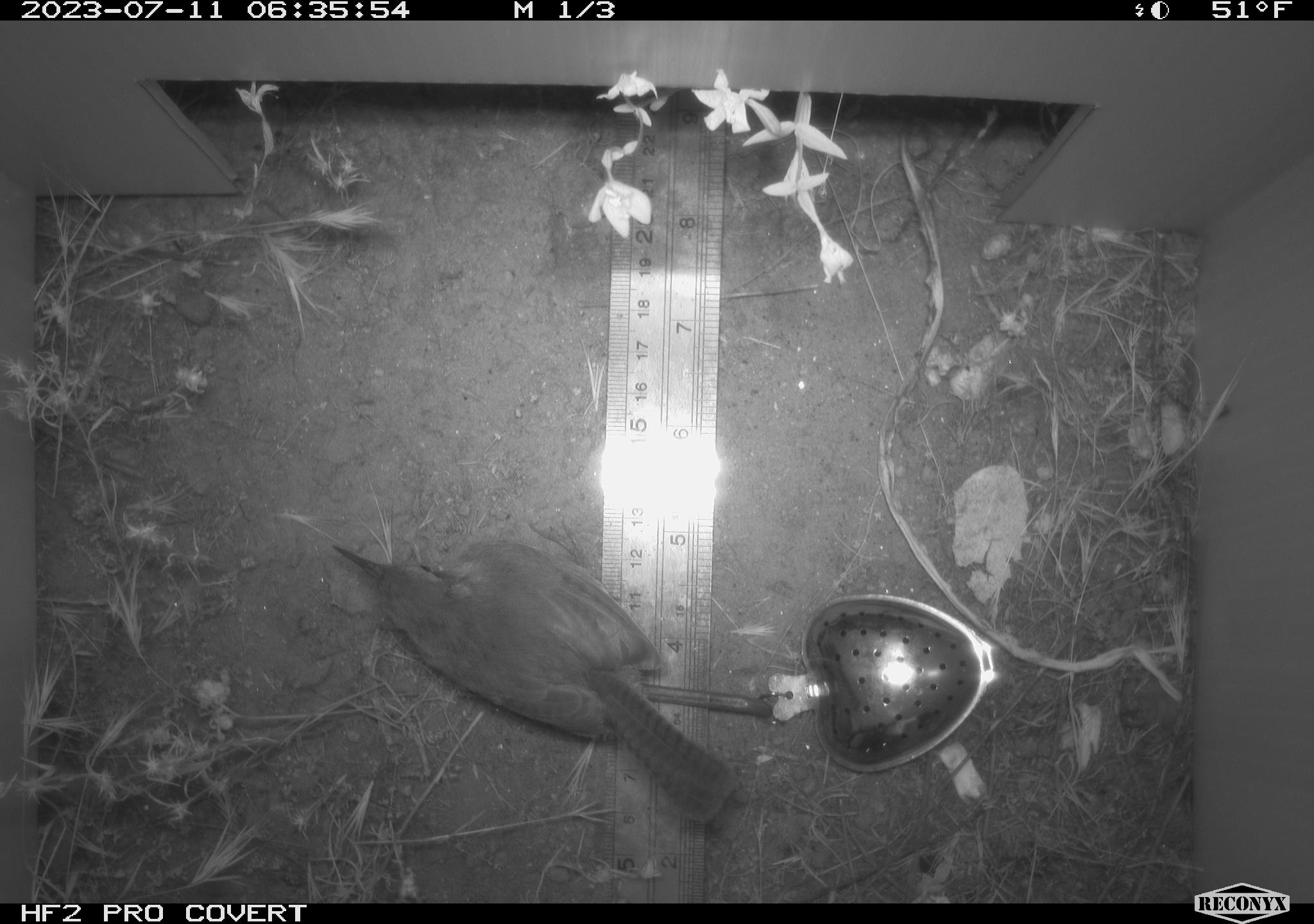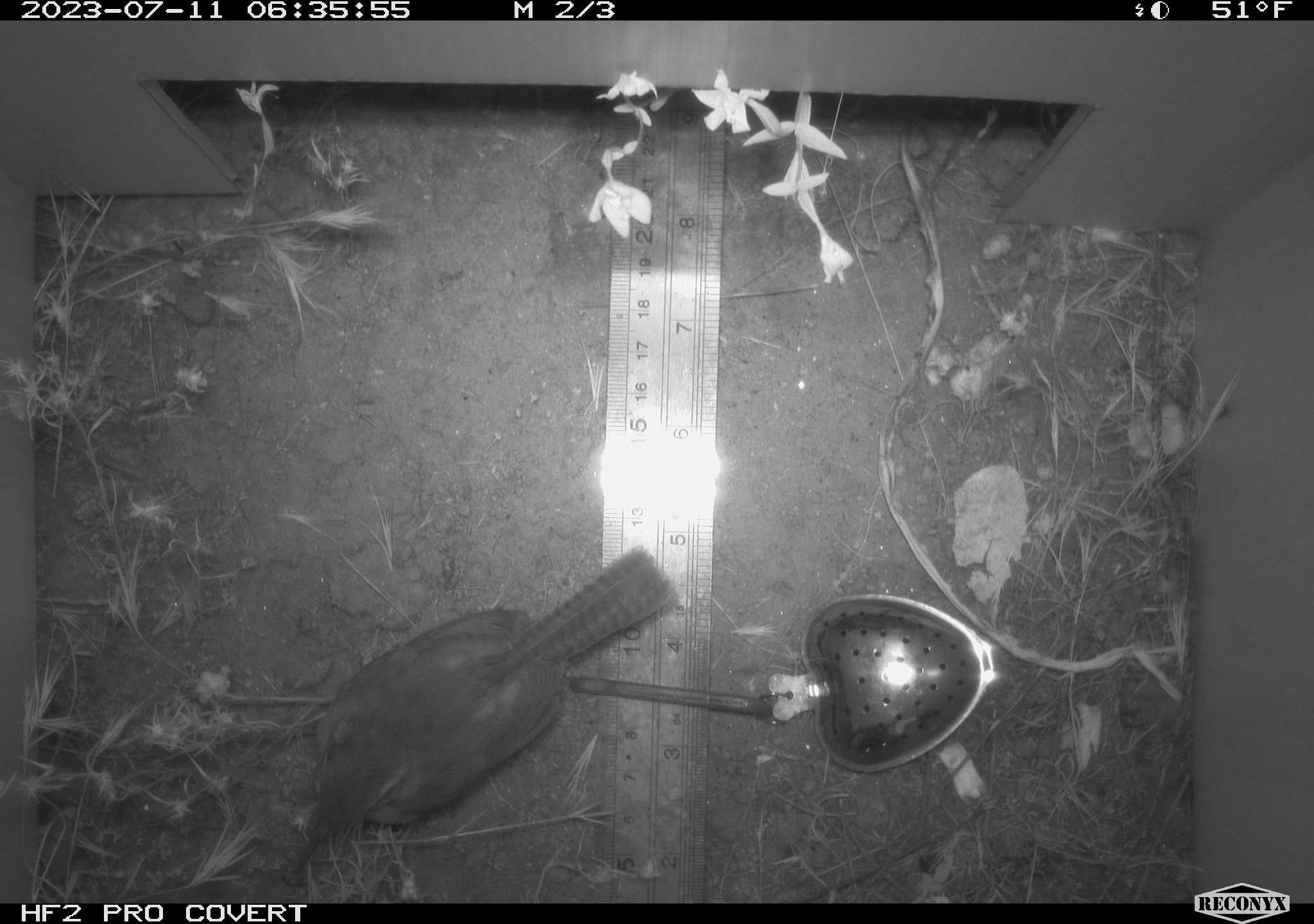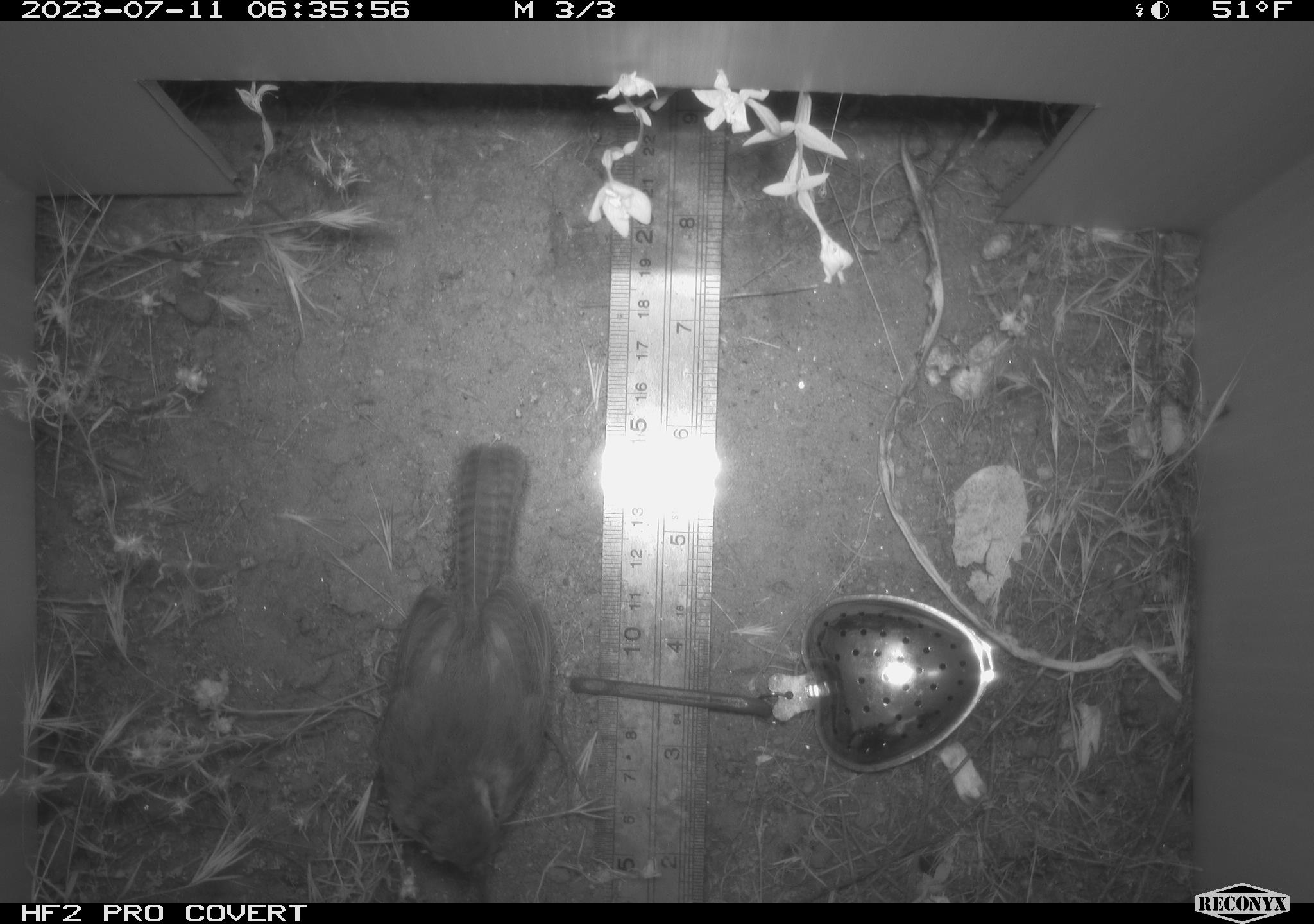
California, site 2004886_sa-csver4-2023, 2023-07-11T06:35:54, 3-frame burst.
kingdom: Animalia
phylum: Chordata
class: Aves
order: Passeriformes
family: Troglodytidae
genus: Thryomanes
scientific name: Thryomanes bewickii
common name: bewick's wren